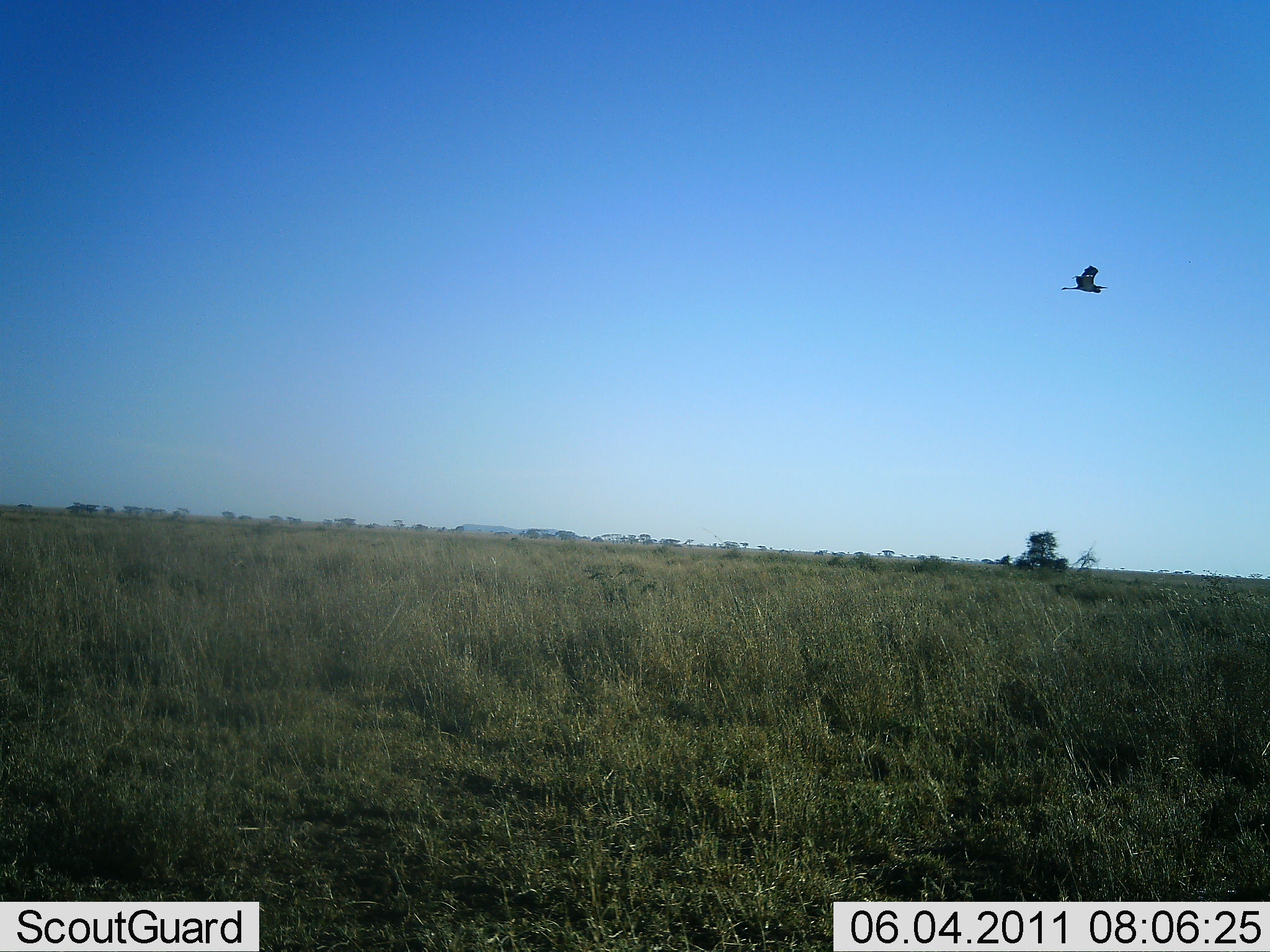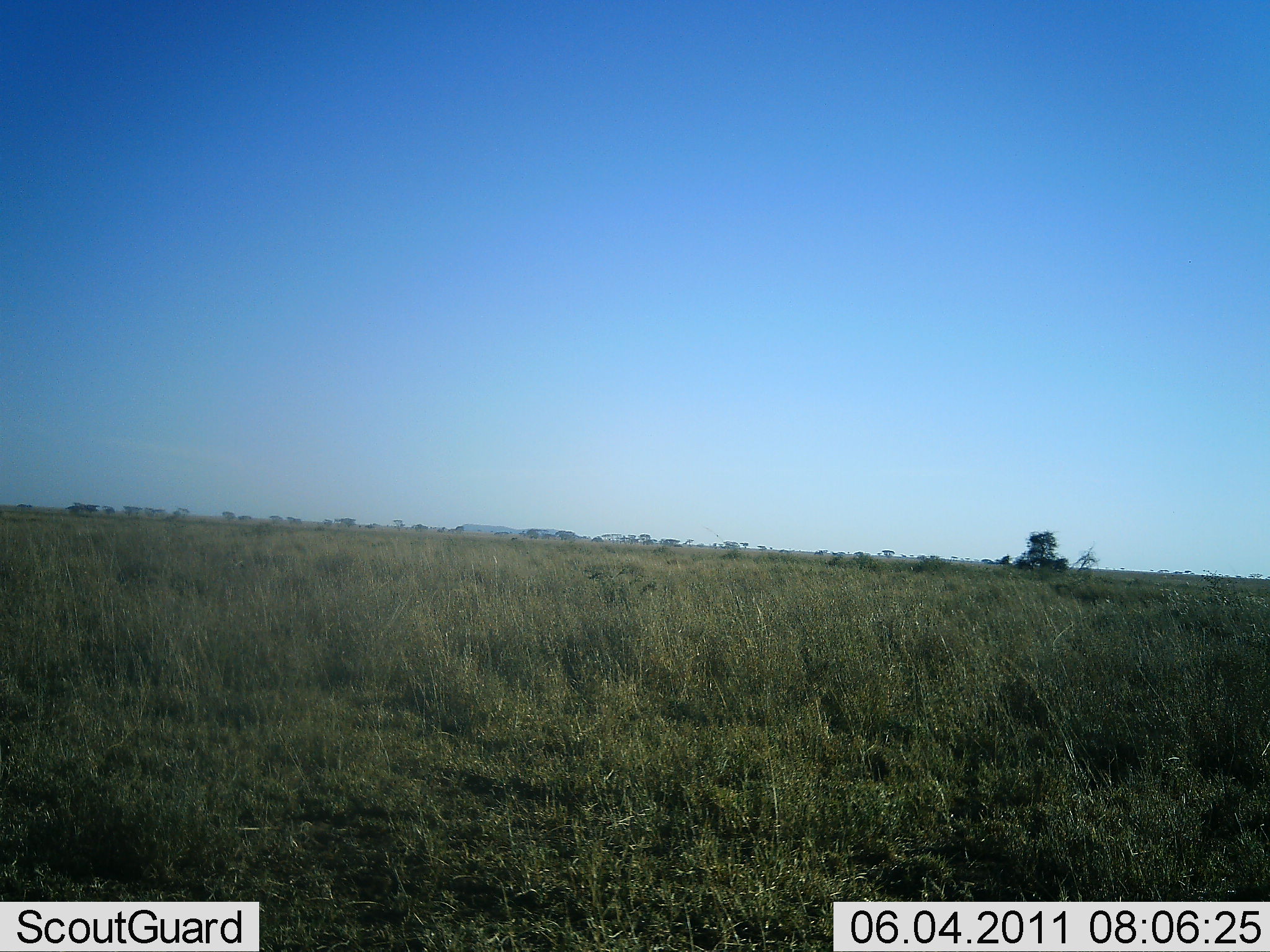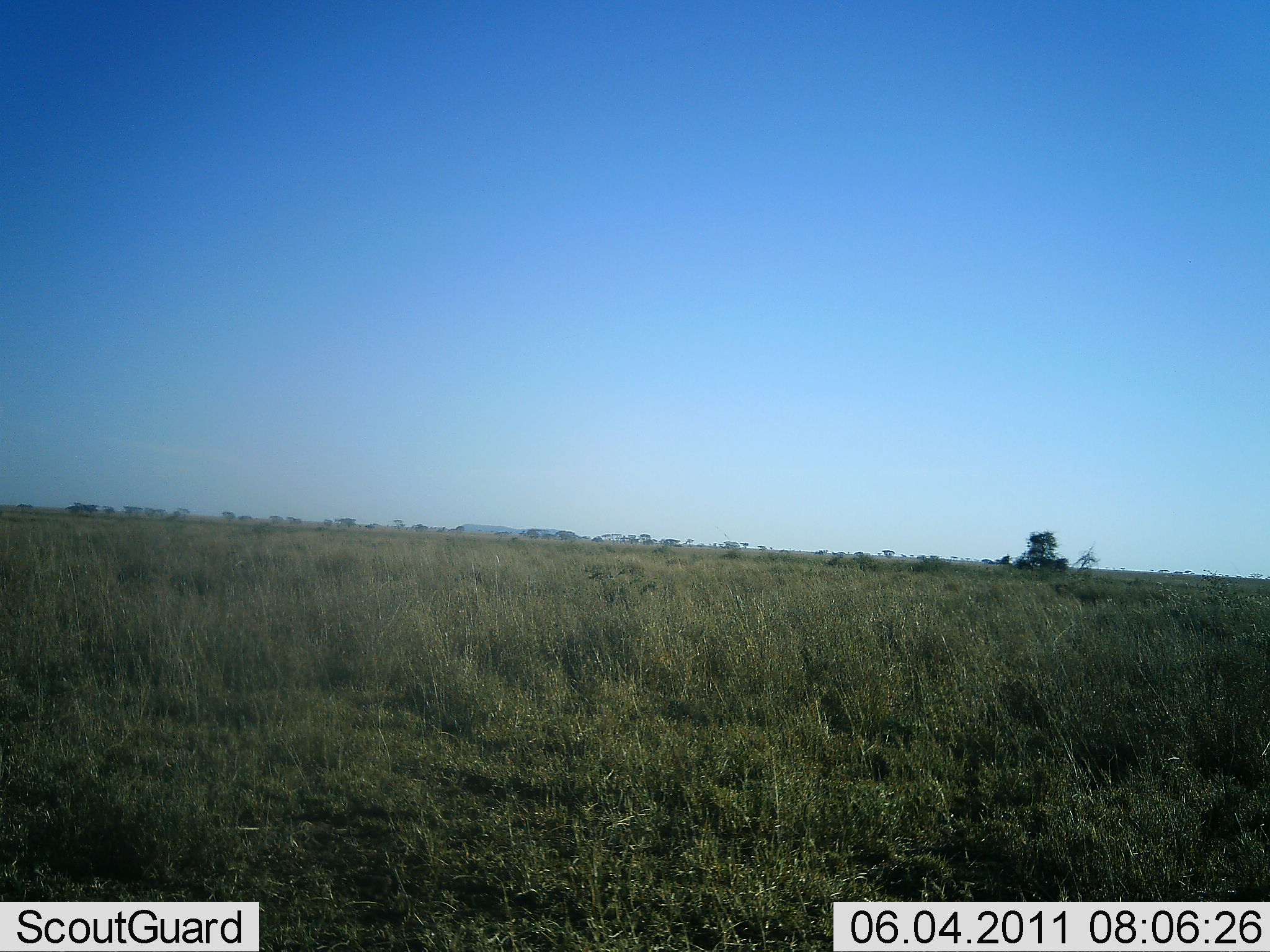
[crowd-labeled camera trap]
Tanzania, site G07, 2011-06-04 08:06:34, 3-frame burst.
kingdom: Animalia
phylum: Chordata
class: Aves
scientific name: Aves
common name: bird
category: otherbird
Otherbird (bird) (Aves), count 1. Behavior (volunteer vote fractions): standing 0%, resting 0%, moving 100%, interacting 0%. Young present (vote fraction): 0%. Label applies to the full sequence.